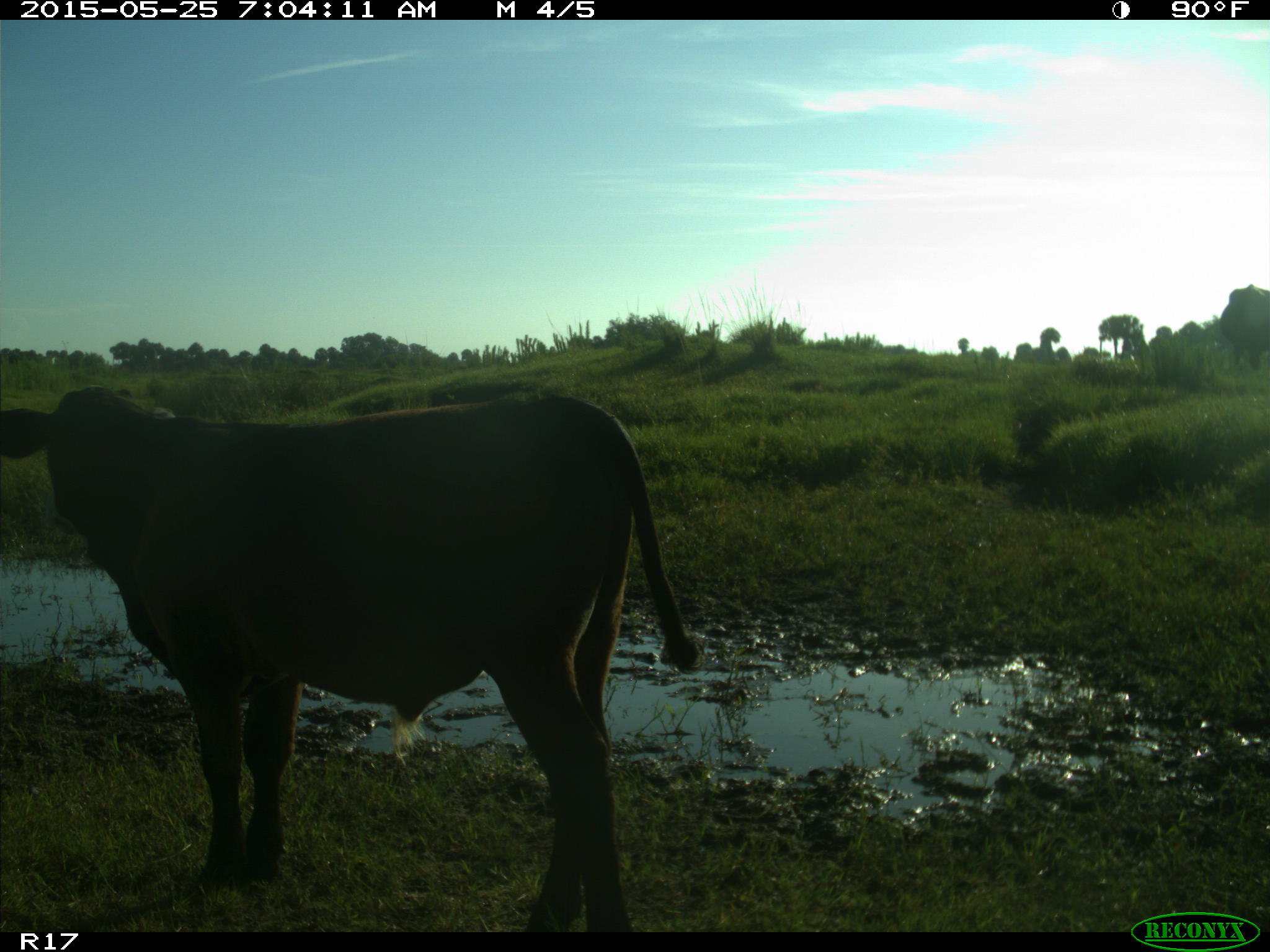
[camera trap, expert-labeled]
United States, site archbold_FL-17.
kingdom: Animalia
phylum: Chordata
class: Mammalia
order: Artiodactyla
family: Bovidae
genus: Bos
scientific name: Bos taurus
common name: domestic cow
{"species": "Bos taurus (domestic cow)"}